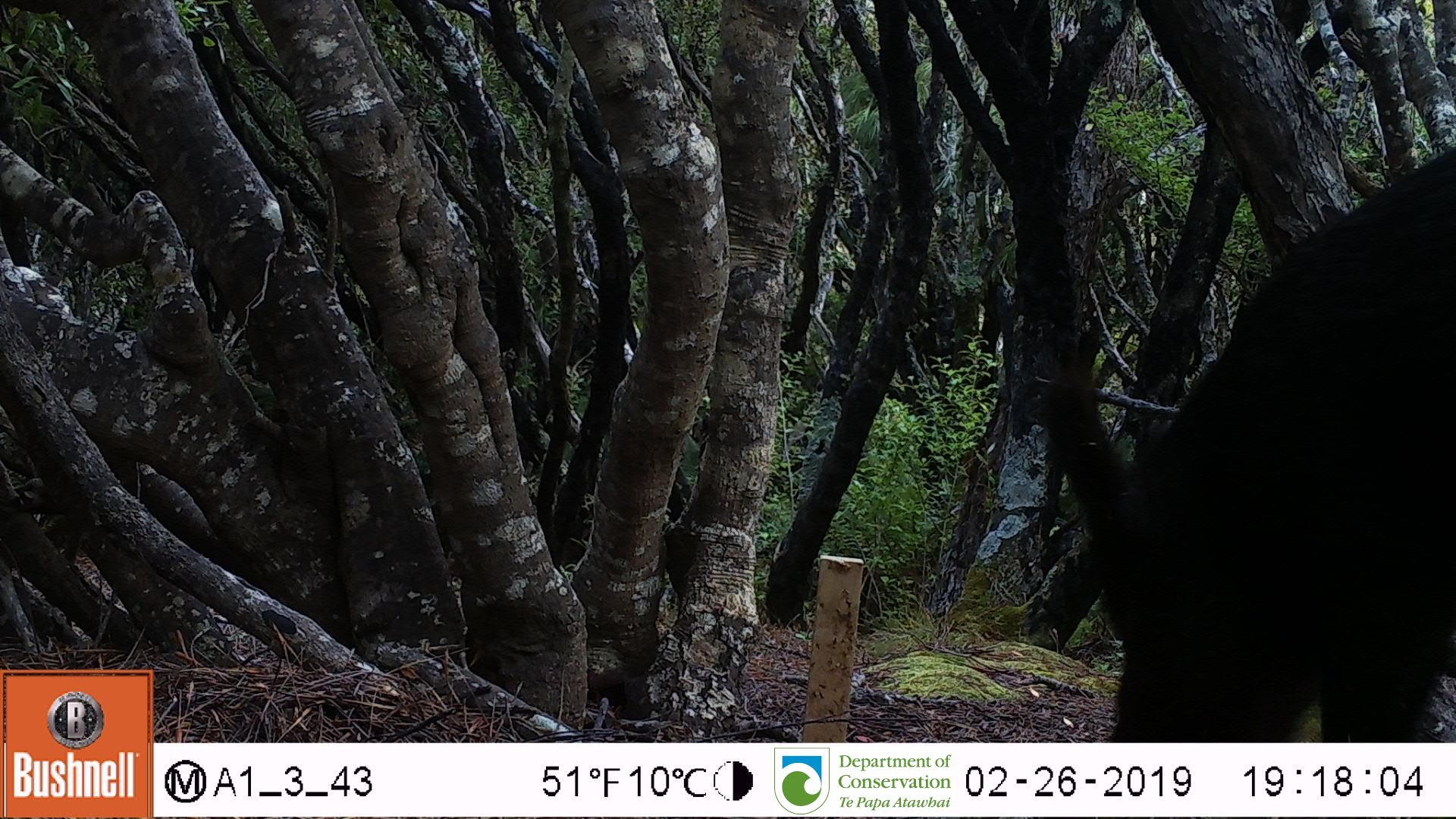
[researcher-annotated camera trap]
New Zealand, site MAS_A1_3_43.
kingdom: Animalia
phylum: Chordata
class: Mammalia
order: Artiodactyla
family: Suidae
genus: Sus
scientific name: Sus scrofa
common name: pig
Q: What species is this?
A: Pig (Sus scrofa).